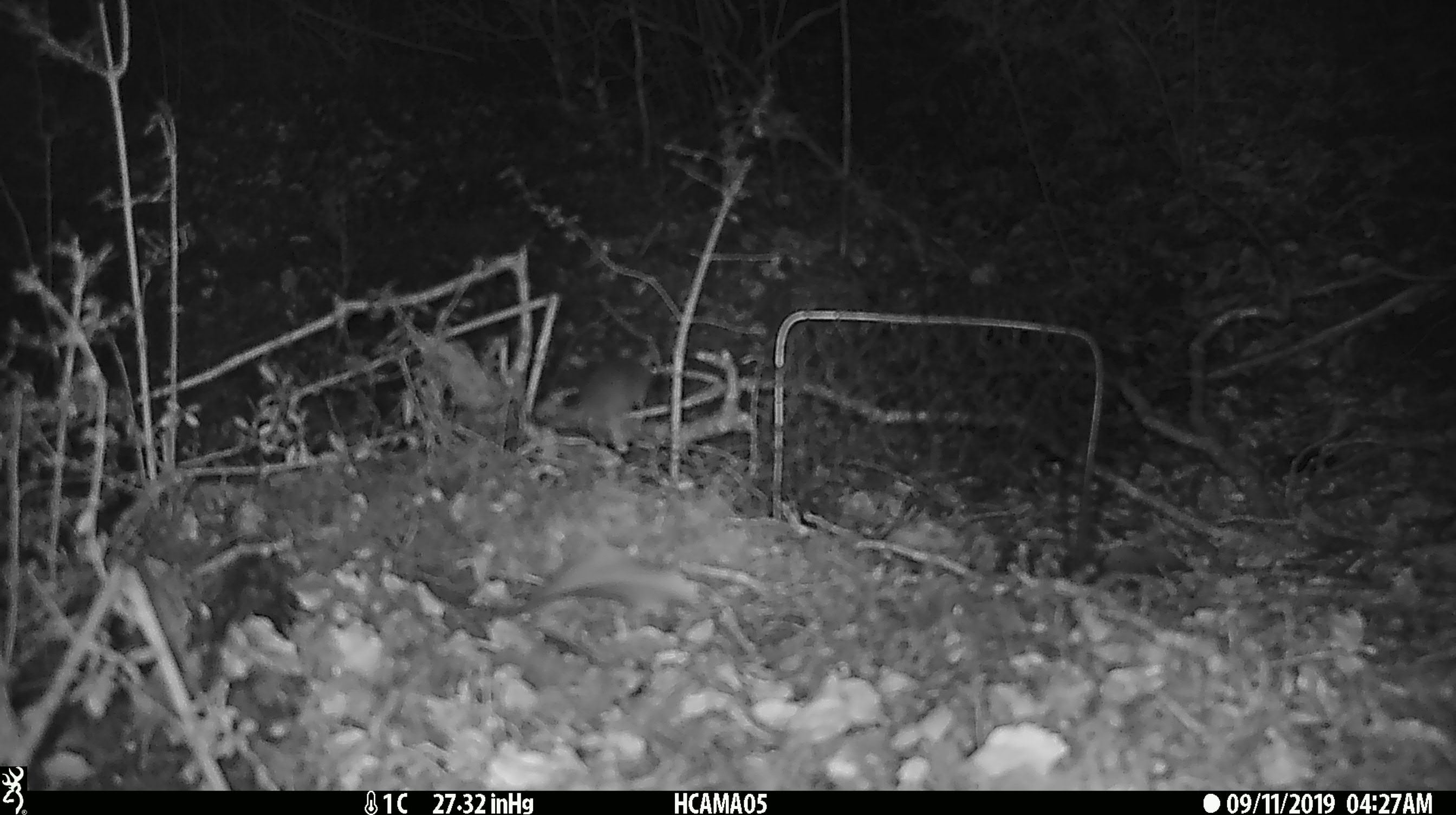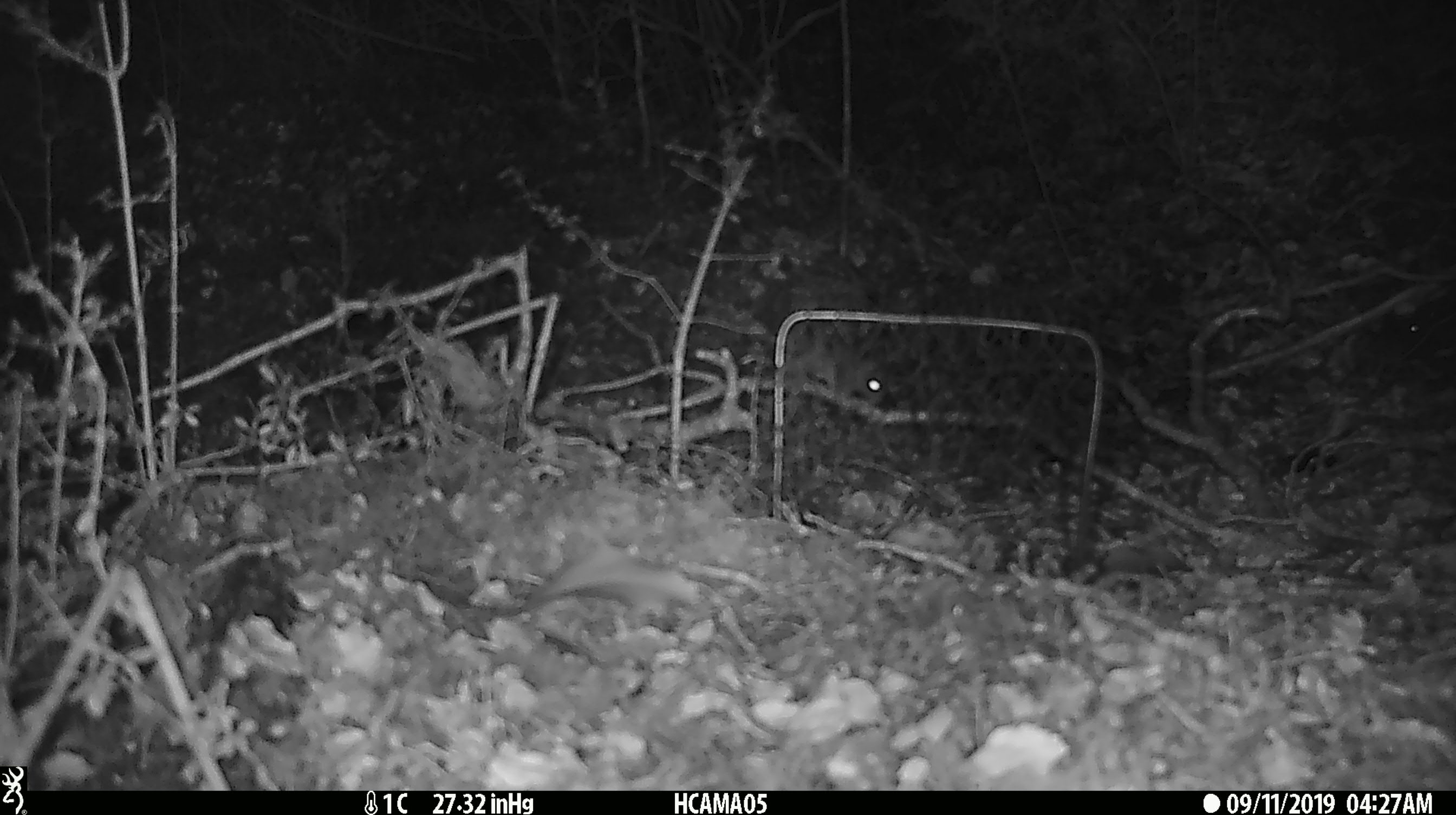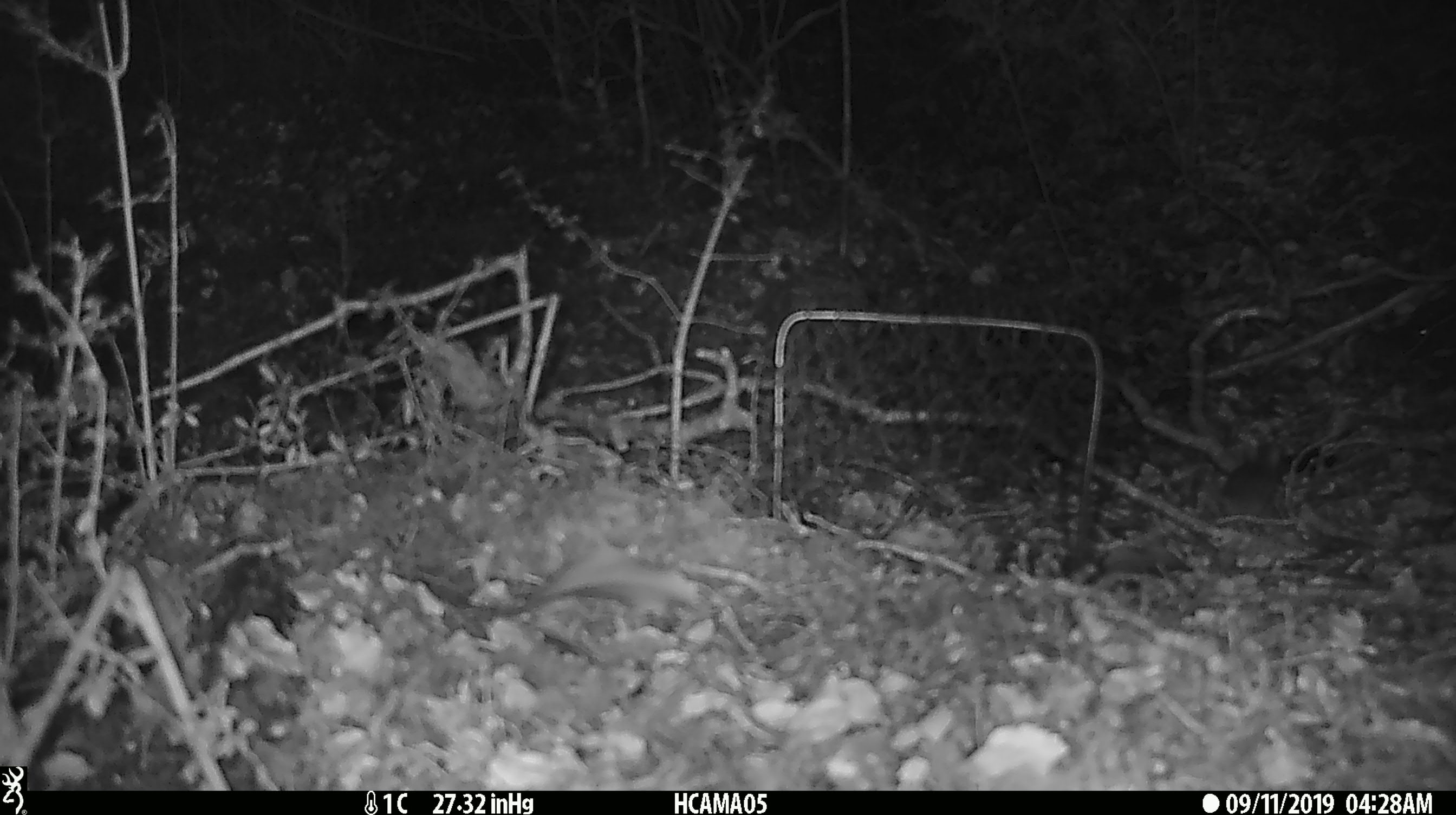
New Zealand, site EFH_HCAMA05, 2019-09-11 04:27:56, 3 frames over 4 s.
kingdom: Animalia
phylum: Chordata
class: Mammalia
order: Rodentia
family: Muridae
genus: Mus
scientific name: Mus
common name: mouse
Mouse (Mus).